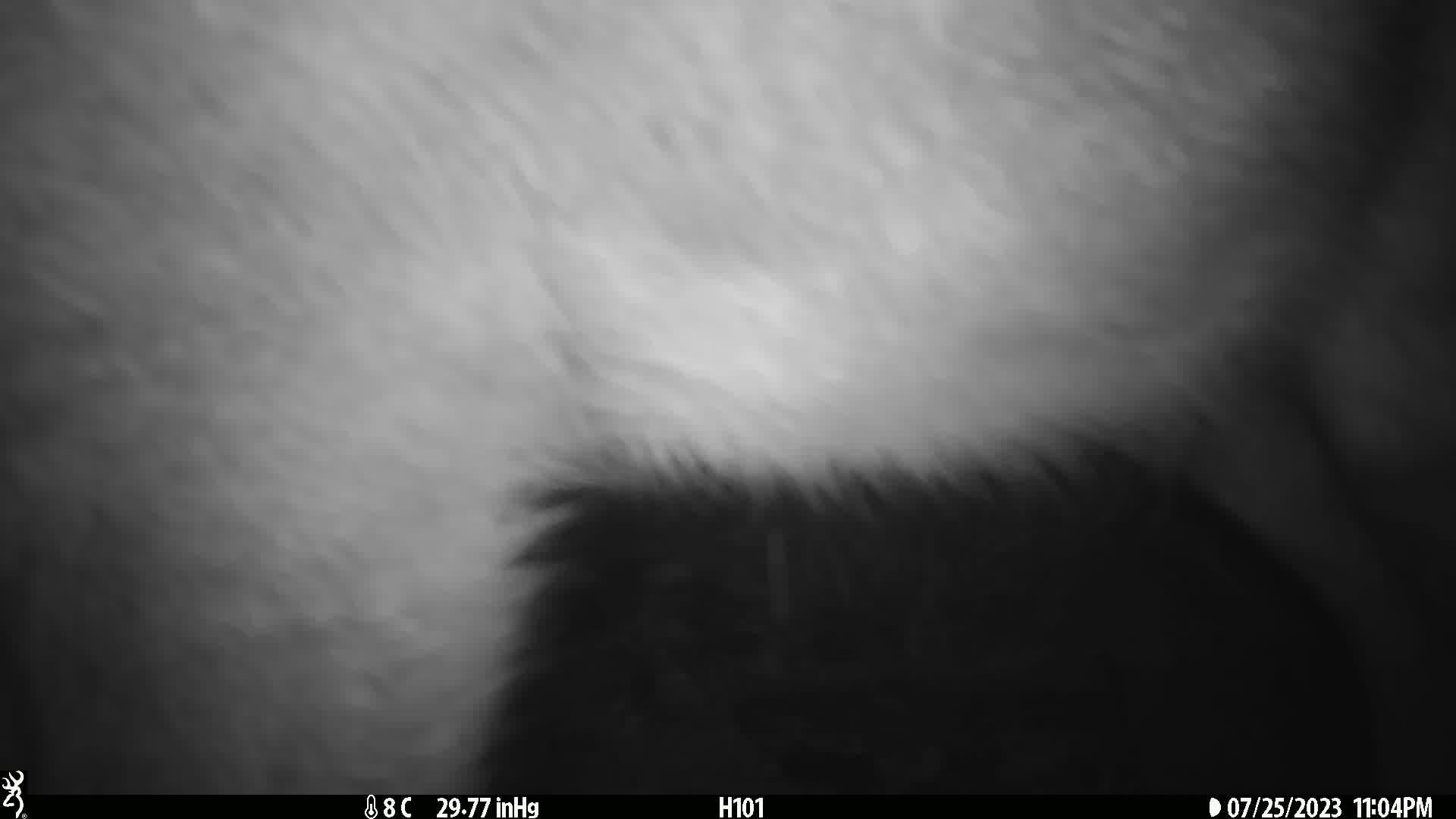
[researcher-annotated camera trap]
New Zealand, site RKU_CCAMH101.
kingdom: Animalia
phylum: Chordata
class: Mammalia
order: Artiodactyla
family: Cervidae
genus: Odocoileus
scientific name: Odocoileus virginianus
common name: white-tailed deer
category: white tailed deer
White tailed deer (white-tailed deer) (Odocoileus virginianus).